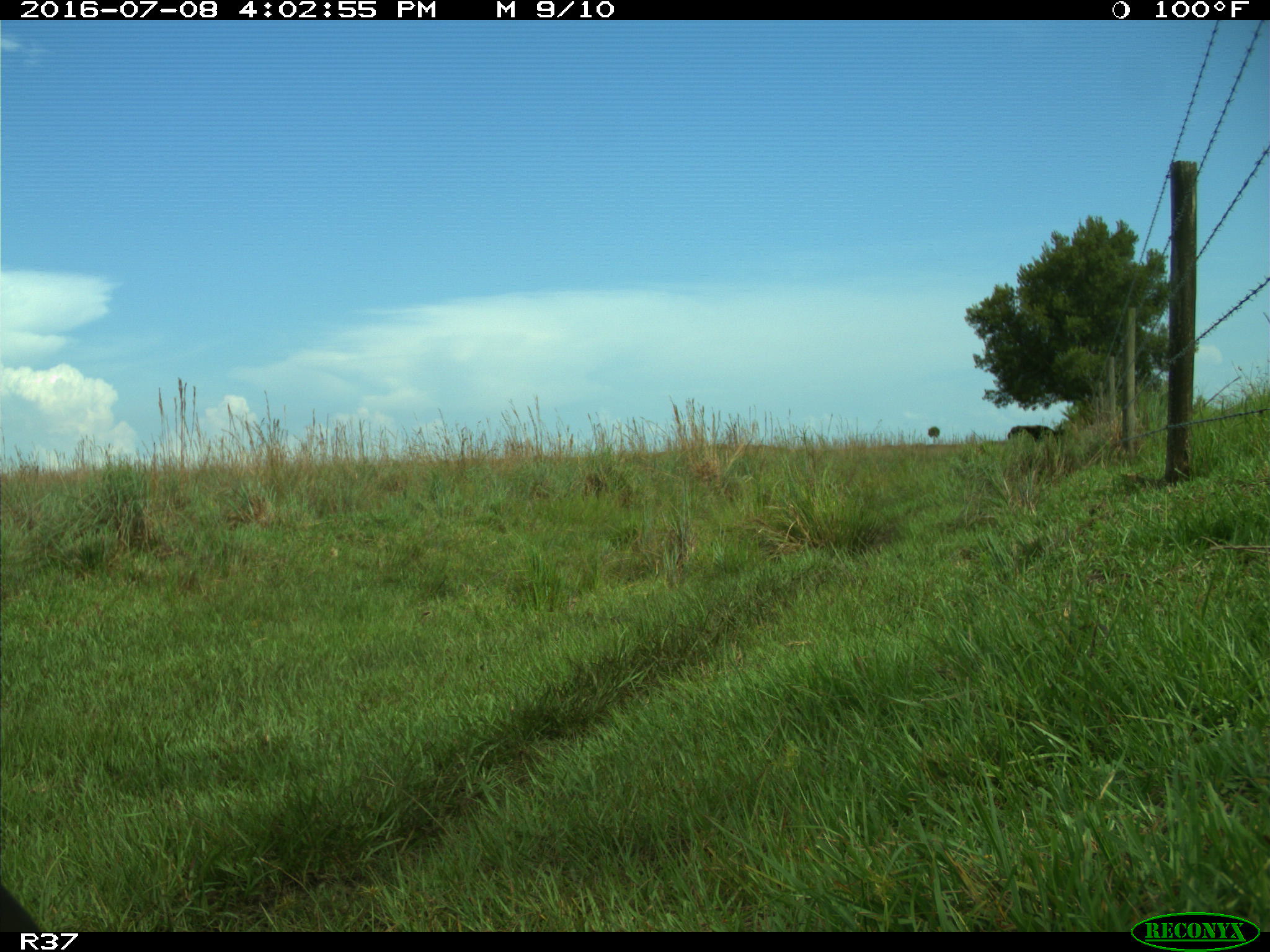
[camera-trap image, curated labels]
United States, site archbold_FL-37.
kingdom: Animalia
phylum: Chordata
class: Mammalia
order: Artiodactyla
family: Bovidae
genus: Bos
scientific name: Bos taurus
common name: domestic cow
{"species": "Bos taurus (domestic cow)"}